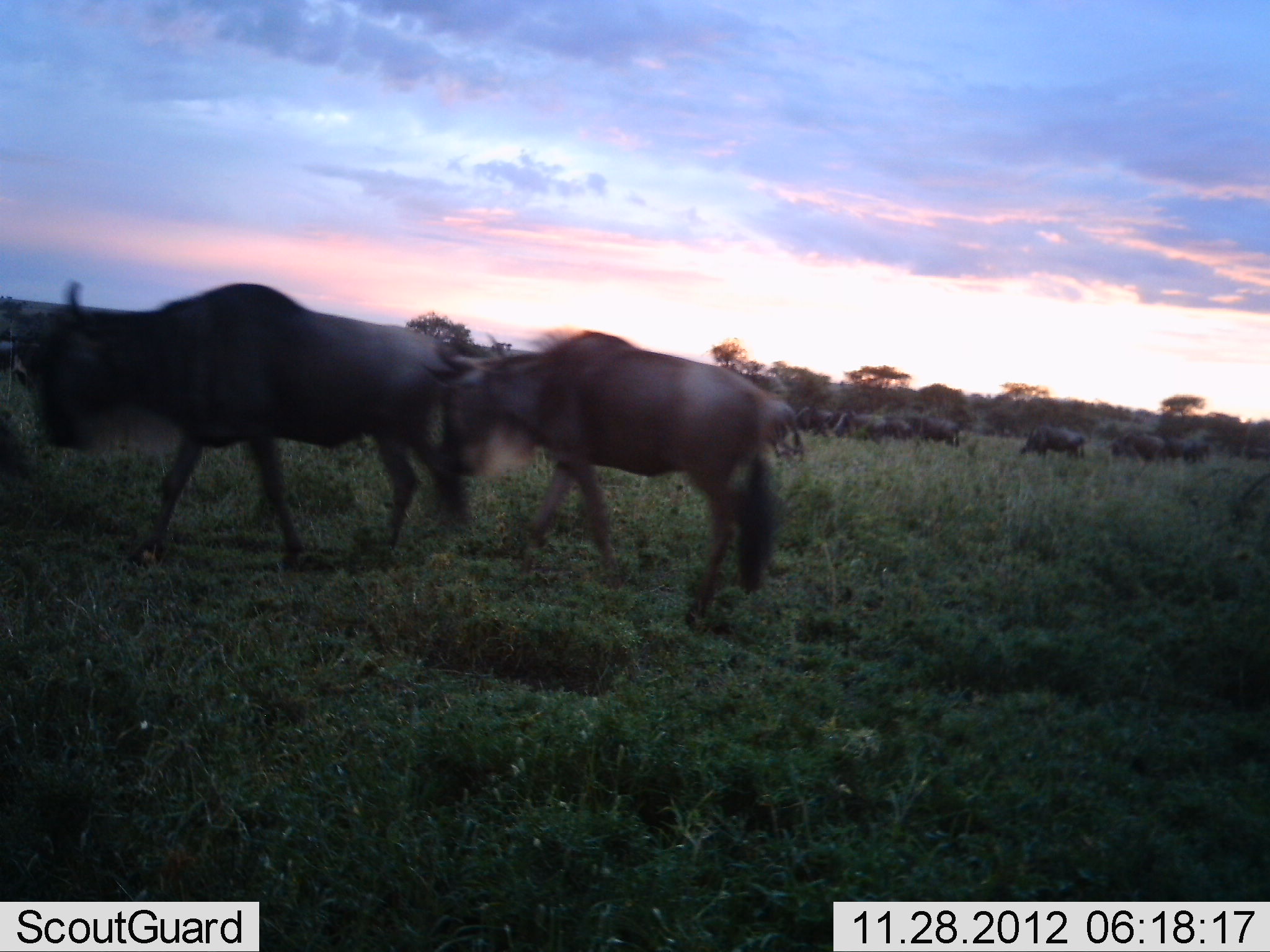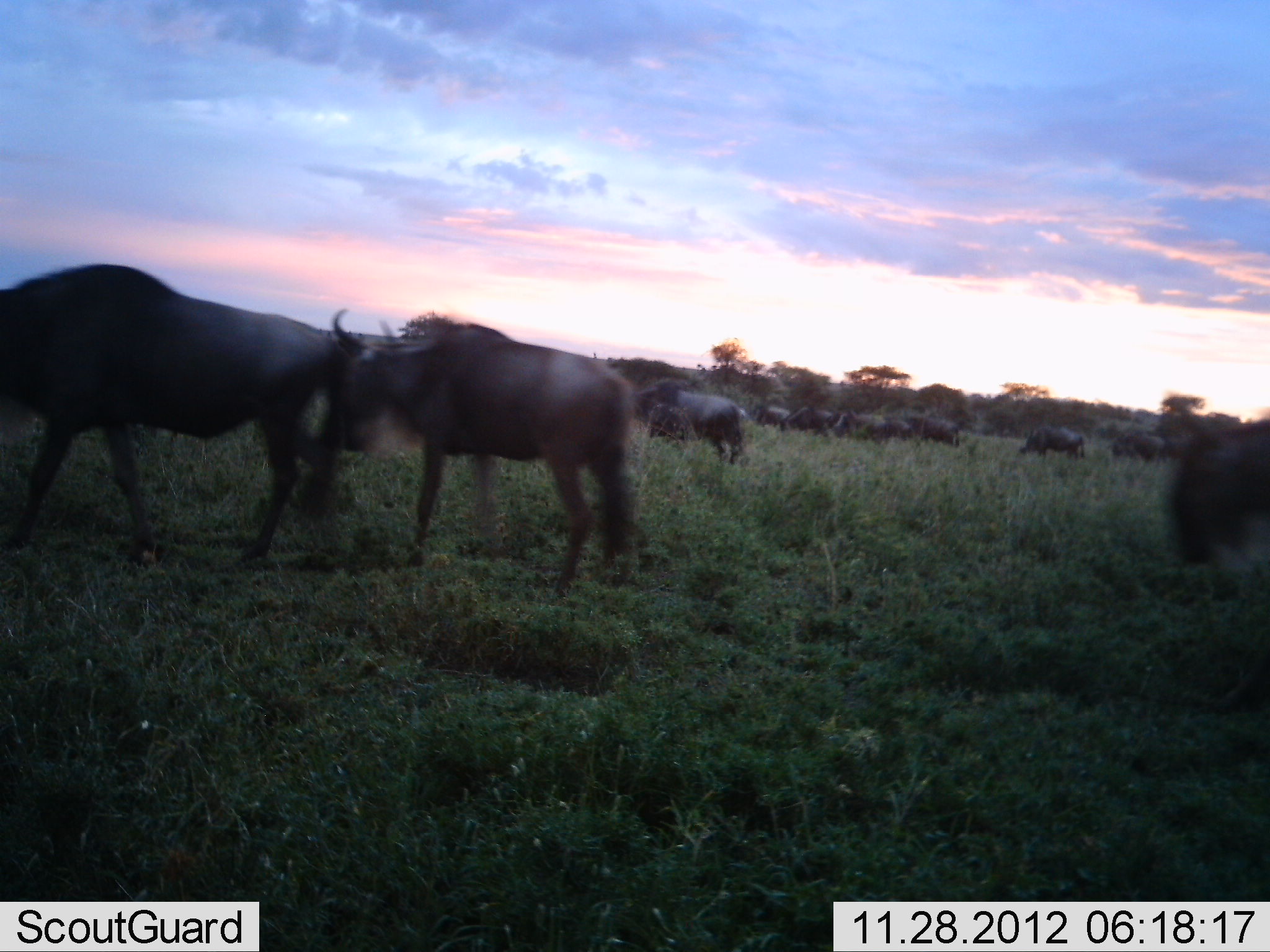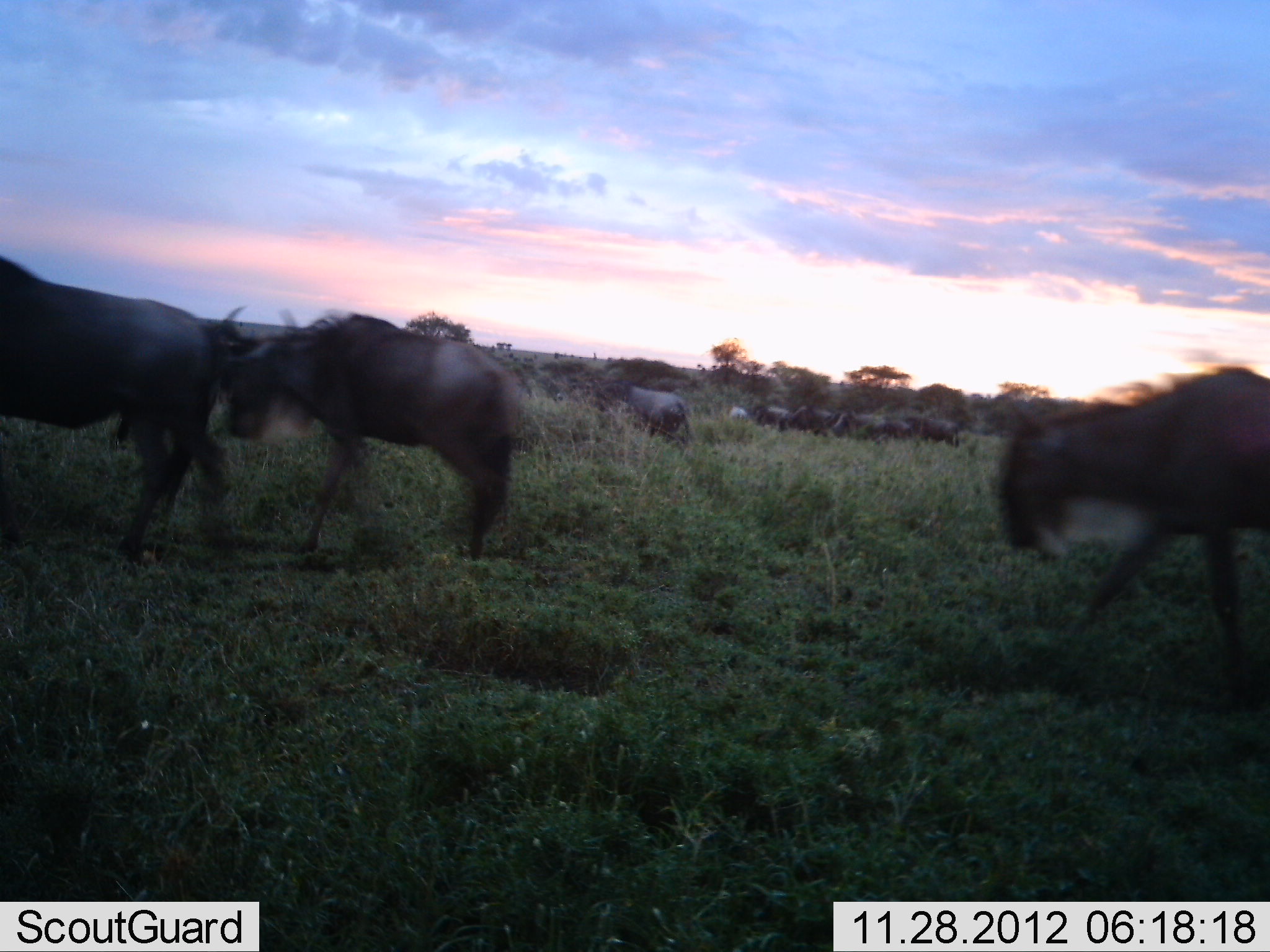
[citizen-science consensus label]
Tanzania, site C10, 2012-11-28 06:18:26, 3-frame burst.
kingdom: Animalia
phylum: Chordata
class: Mammalia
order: Artiodactyla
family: Bovidae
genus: Connochaetes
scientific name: Connochaetes taurinus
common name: blue wildebeest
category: wildebeest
Wildebeest (blue wildebeest) (Connochaetes taurinus), count 11-50. Behavior (volunteer vote fractions): standing 70%, resting 0%, moving 90%, interacting 20%. Young present (vote fraction): 0%. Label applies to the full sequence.